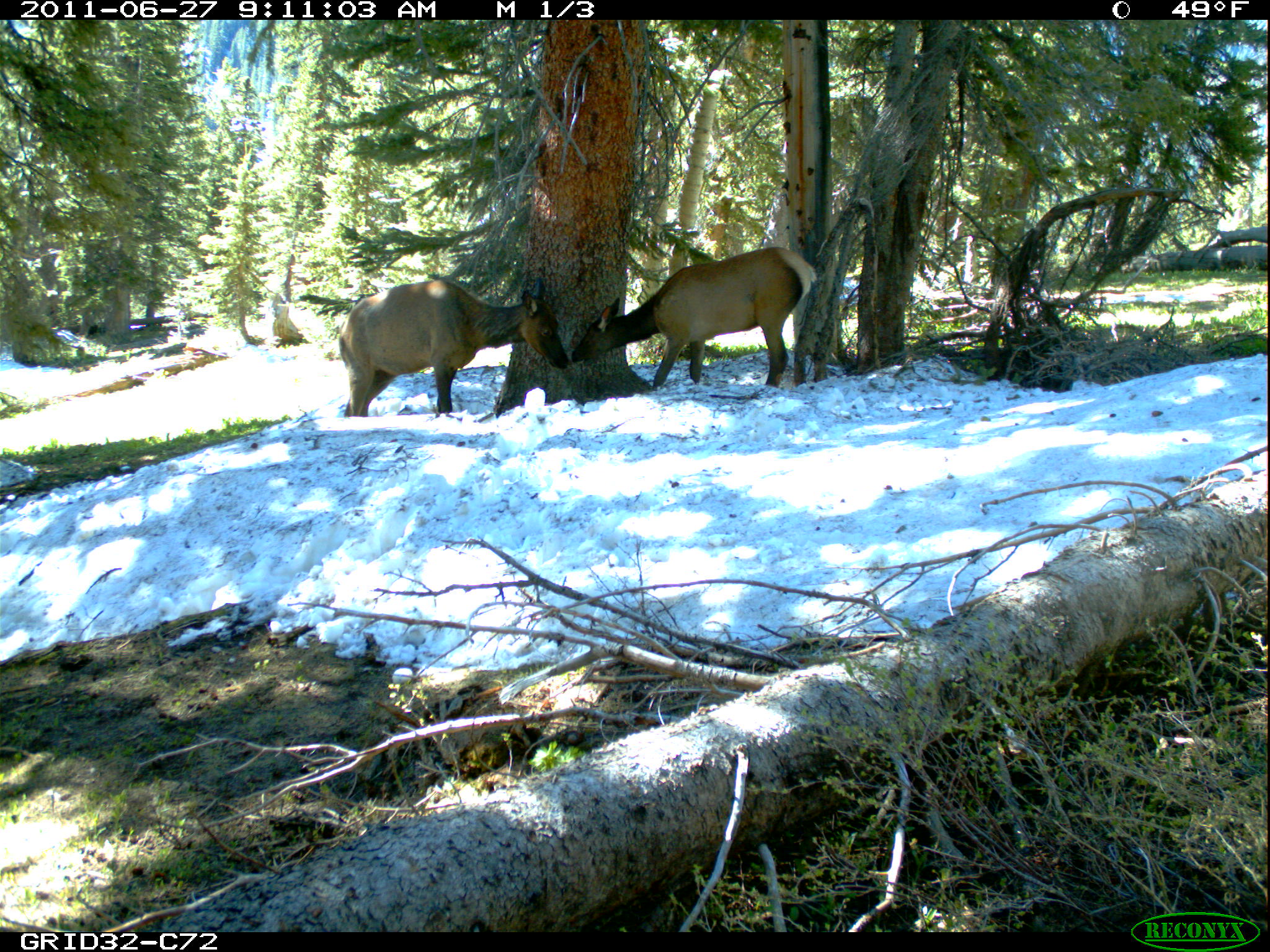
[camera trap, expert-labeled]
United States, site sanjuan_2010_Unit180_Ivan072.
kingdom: Animalia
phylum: Chordata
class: Mammalia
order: Artiodactyla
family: Cervidae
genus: Cervus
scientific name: Cervus elaphus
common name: red deer